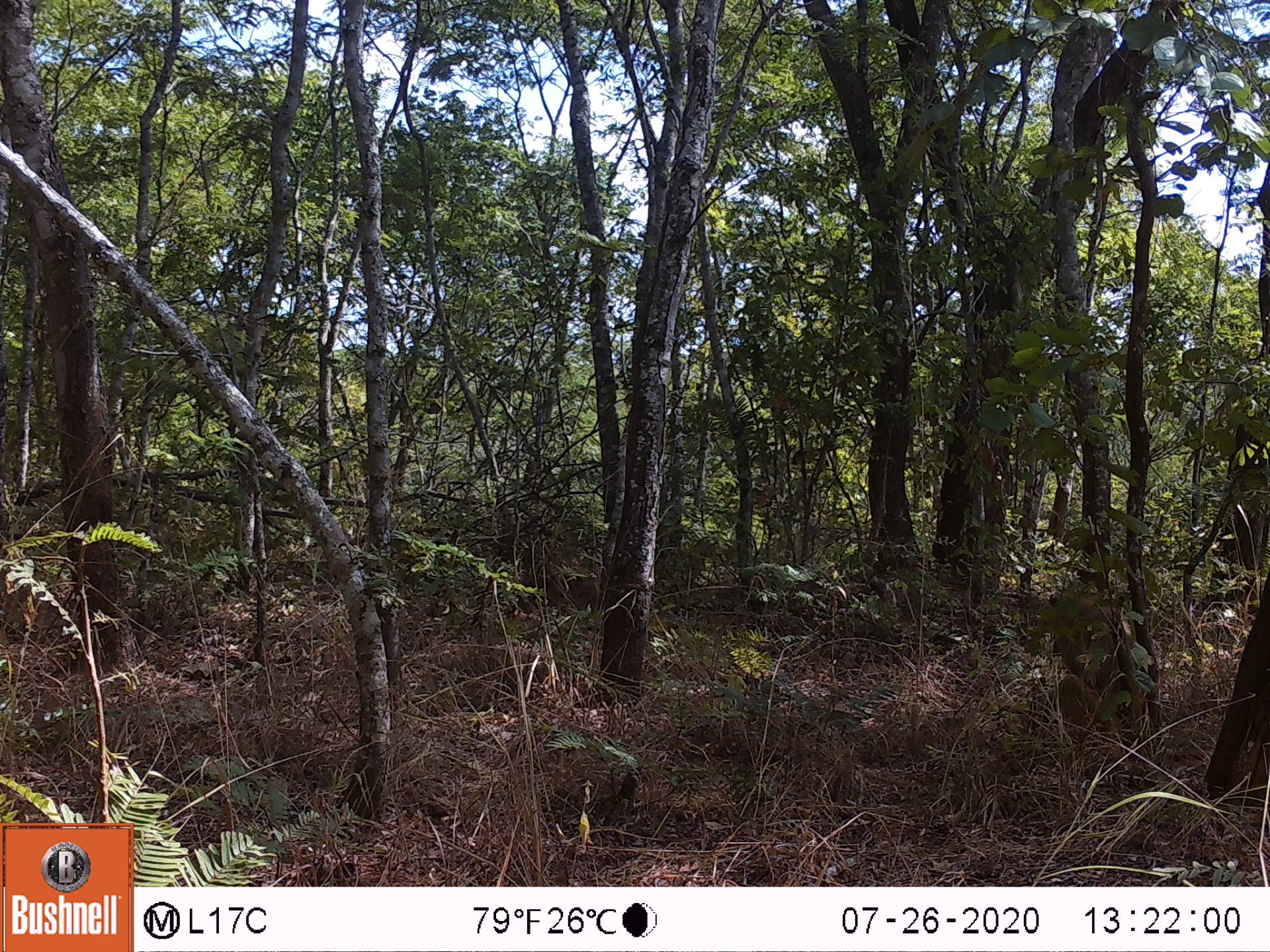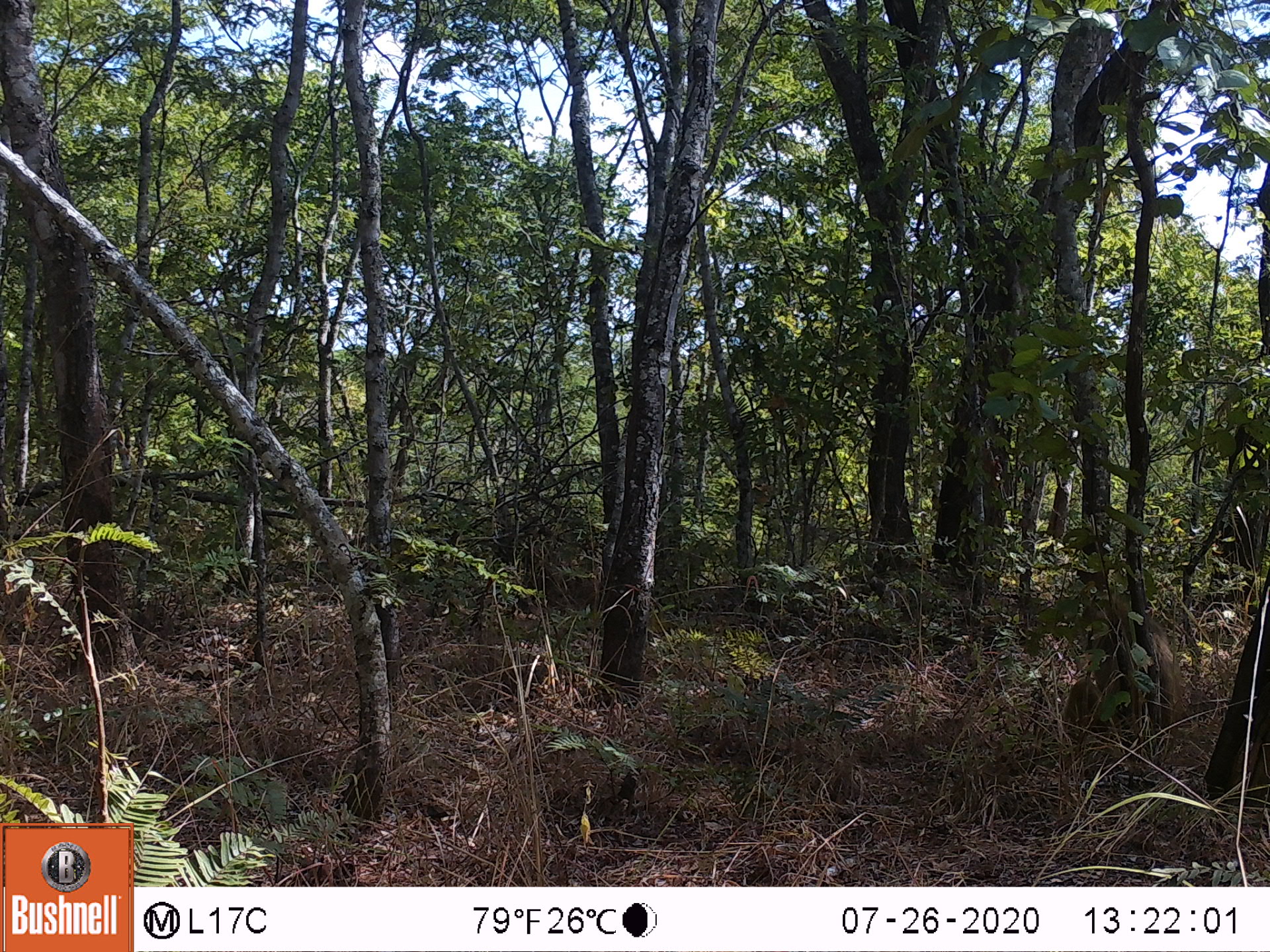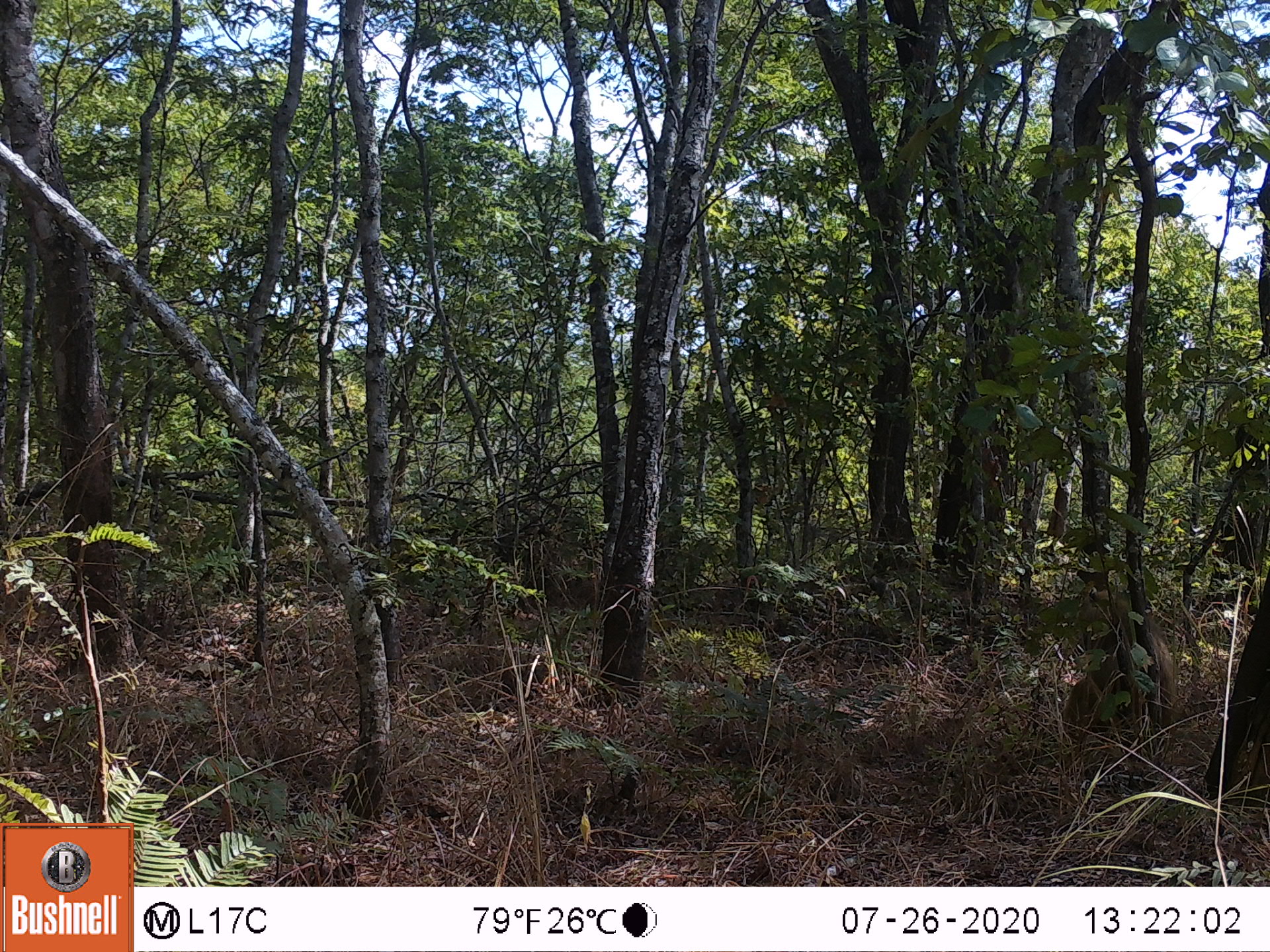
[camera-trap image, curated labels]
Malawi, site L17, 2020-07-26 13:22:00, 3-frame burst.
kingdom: Animalia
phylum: Chordata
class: Mammalia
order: Primates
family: Cercopithecidae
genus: Papio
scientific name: Papio cynocephalus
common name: yellow baboon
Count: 1.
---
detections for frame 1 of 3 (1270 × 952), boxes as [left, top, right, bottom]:
yellow baboon: [1040, 584, 1155, 762]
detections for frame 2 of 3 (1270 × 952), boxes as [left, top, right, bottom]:
yellow baboon: [1059, 589, 1197, 764]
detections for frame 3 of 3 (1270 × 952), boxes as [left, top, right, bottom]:
yellow baboon: [1045, 584, 1189, 754]